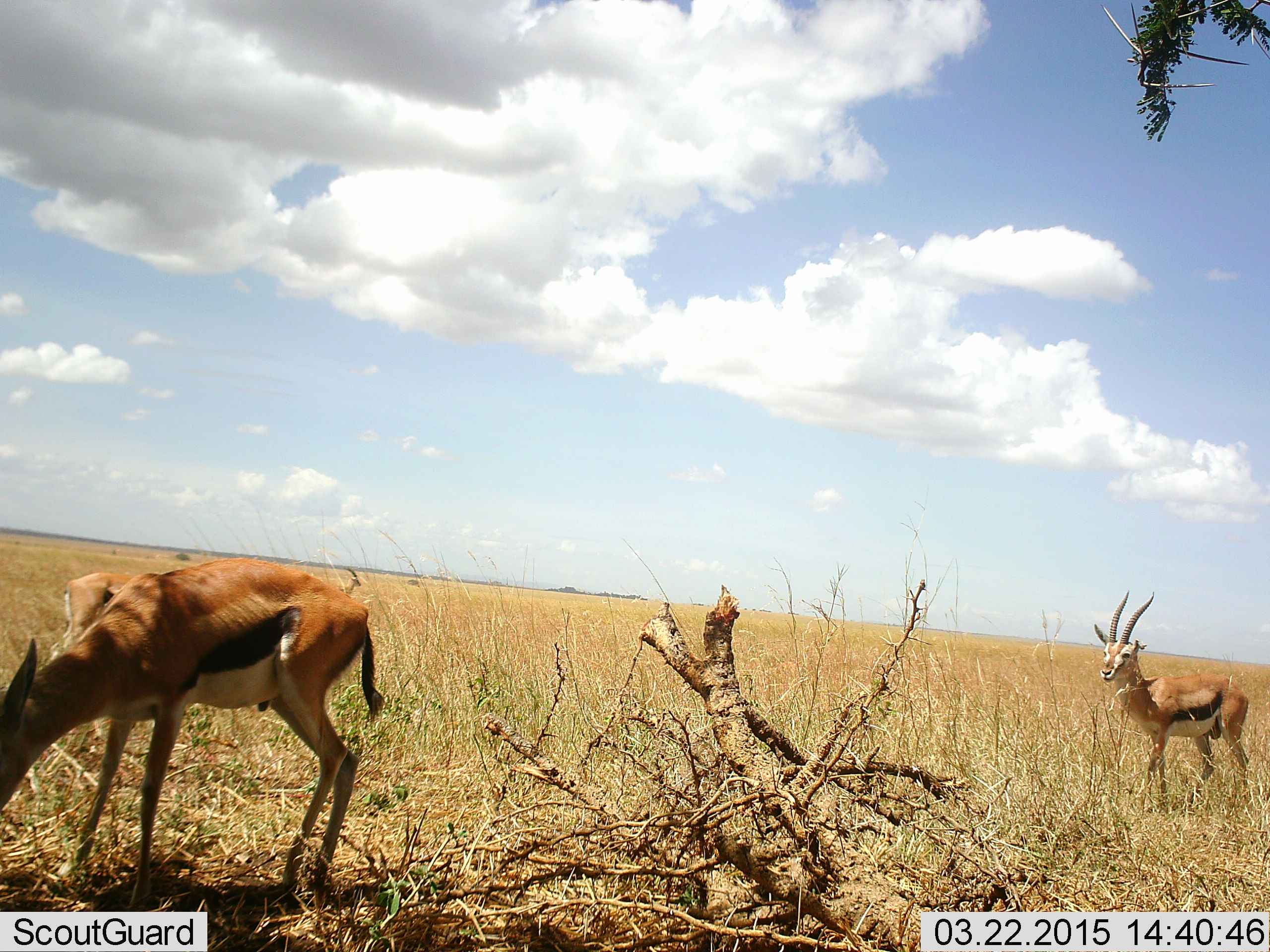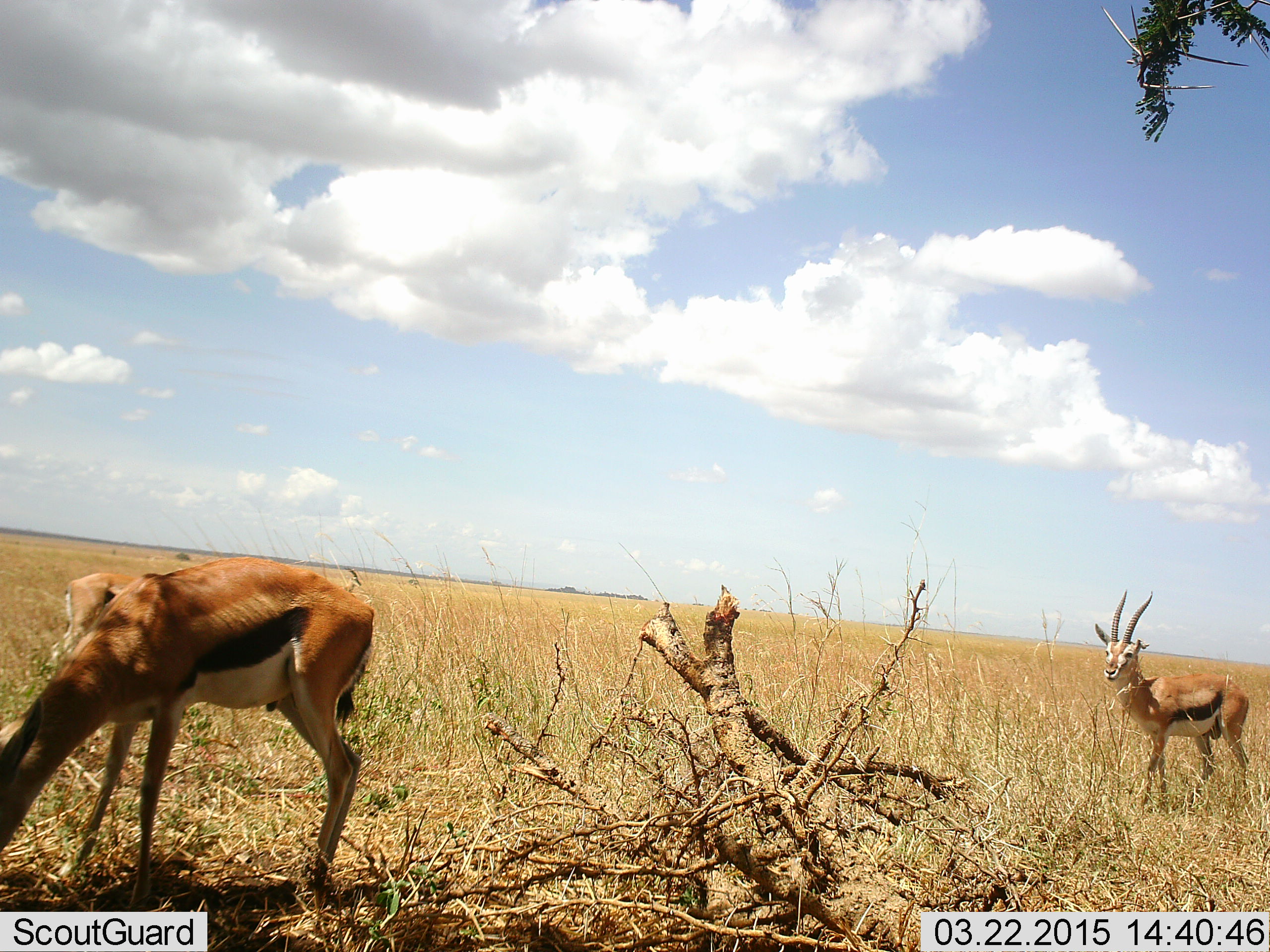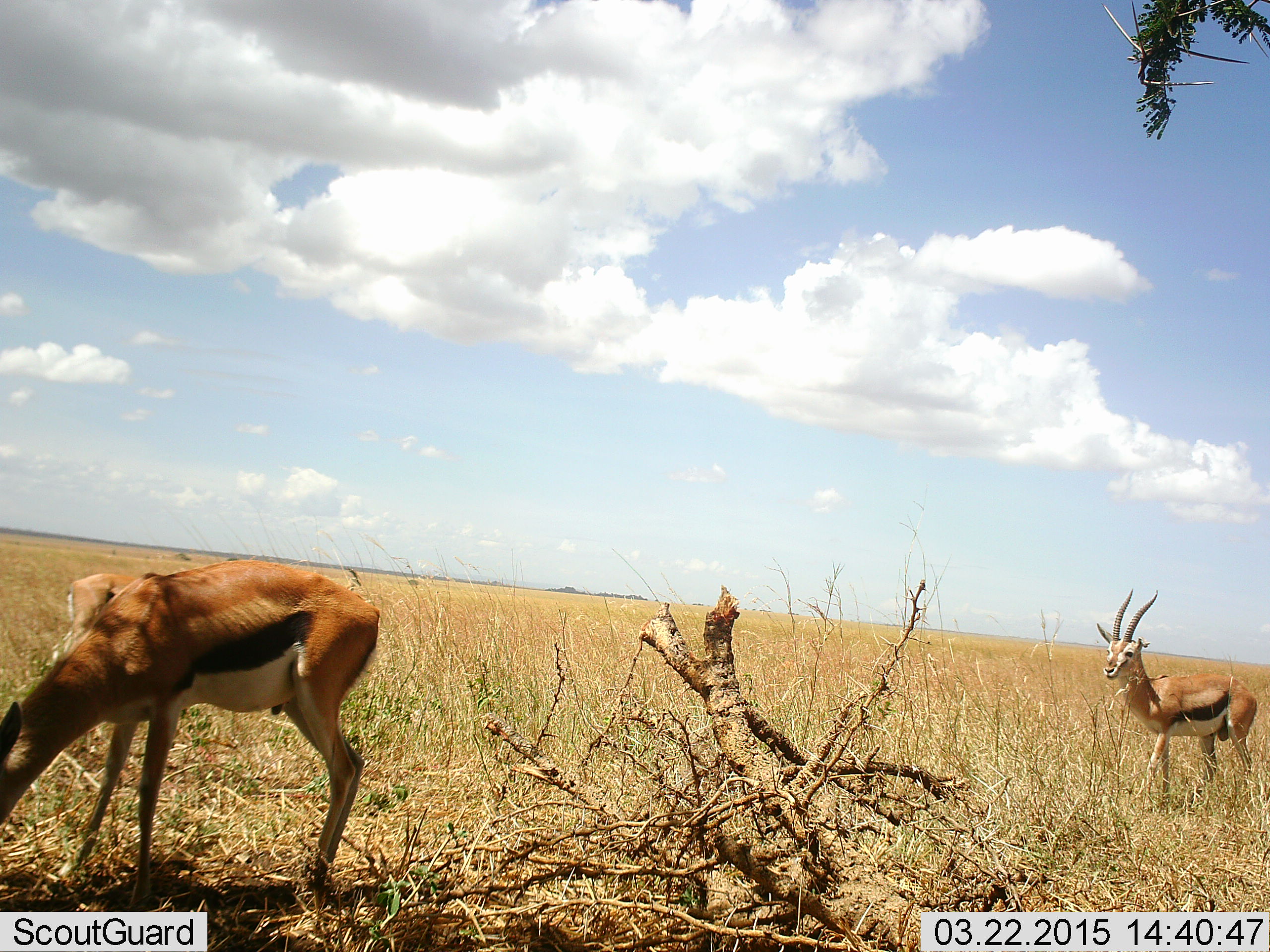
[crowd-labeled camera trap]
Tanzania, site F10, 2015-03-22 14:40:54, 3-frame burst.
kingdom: Animalia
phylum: Chordata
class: Mammalia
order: Artiodactyla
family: Bovidae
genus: Eudorcas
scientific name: Eudorcas thomsonii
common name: thomson's gazelle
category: gazellethomsons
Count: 3.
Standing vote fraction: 80%.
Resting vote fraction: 0%.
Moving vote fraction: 20%.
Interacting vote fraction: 0%.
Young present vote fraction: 10%.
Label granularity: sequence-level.